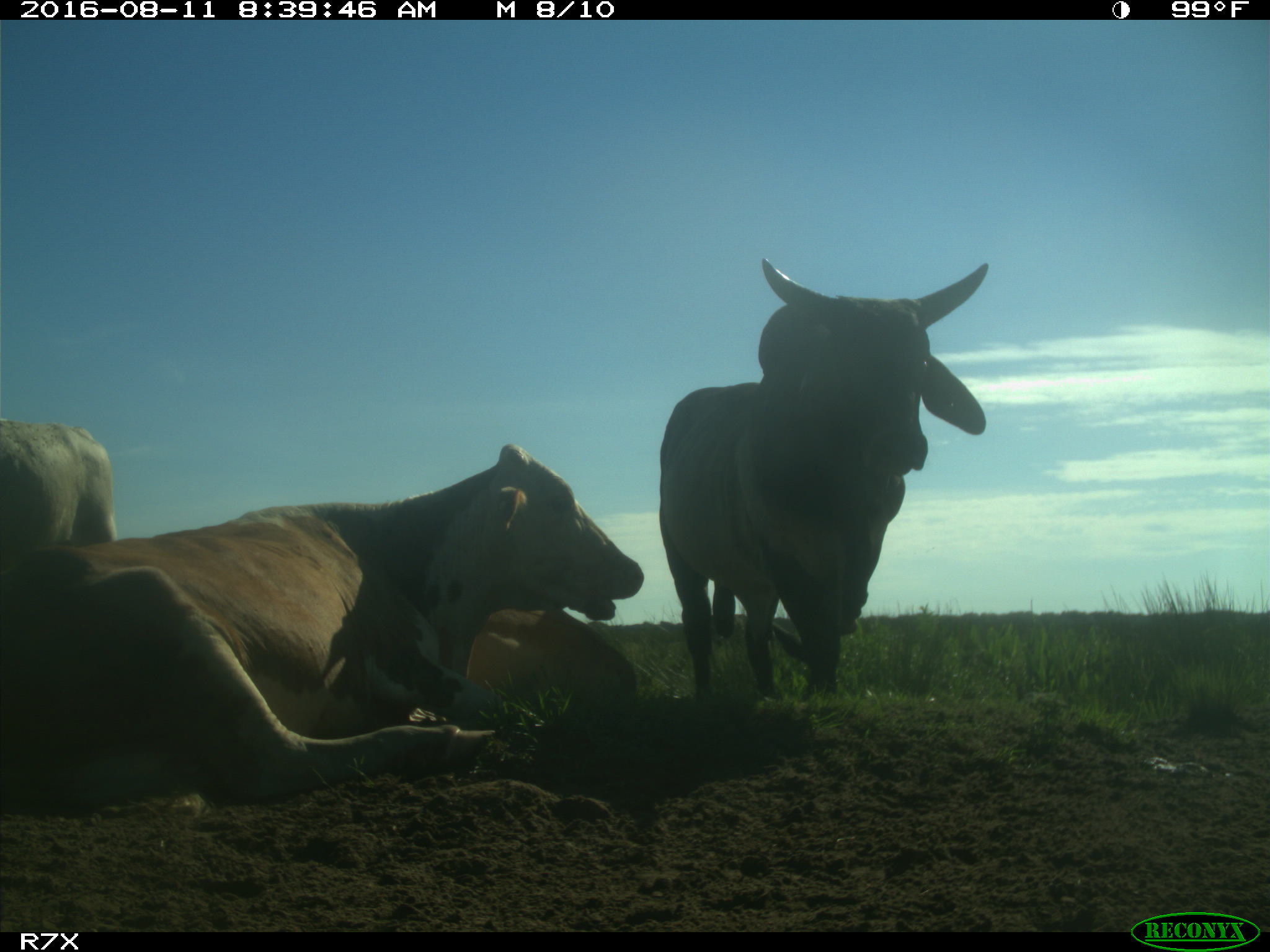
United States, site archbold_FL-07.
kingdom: Animalia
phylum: Chordata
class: Mammalia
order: Artiodactyla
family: Bovidae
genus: Bos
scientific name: Bos taurus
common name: domestic cow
Bos taurus (domestic cow).